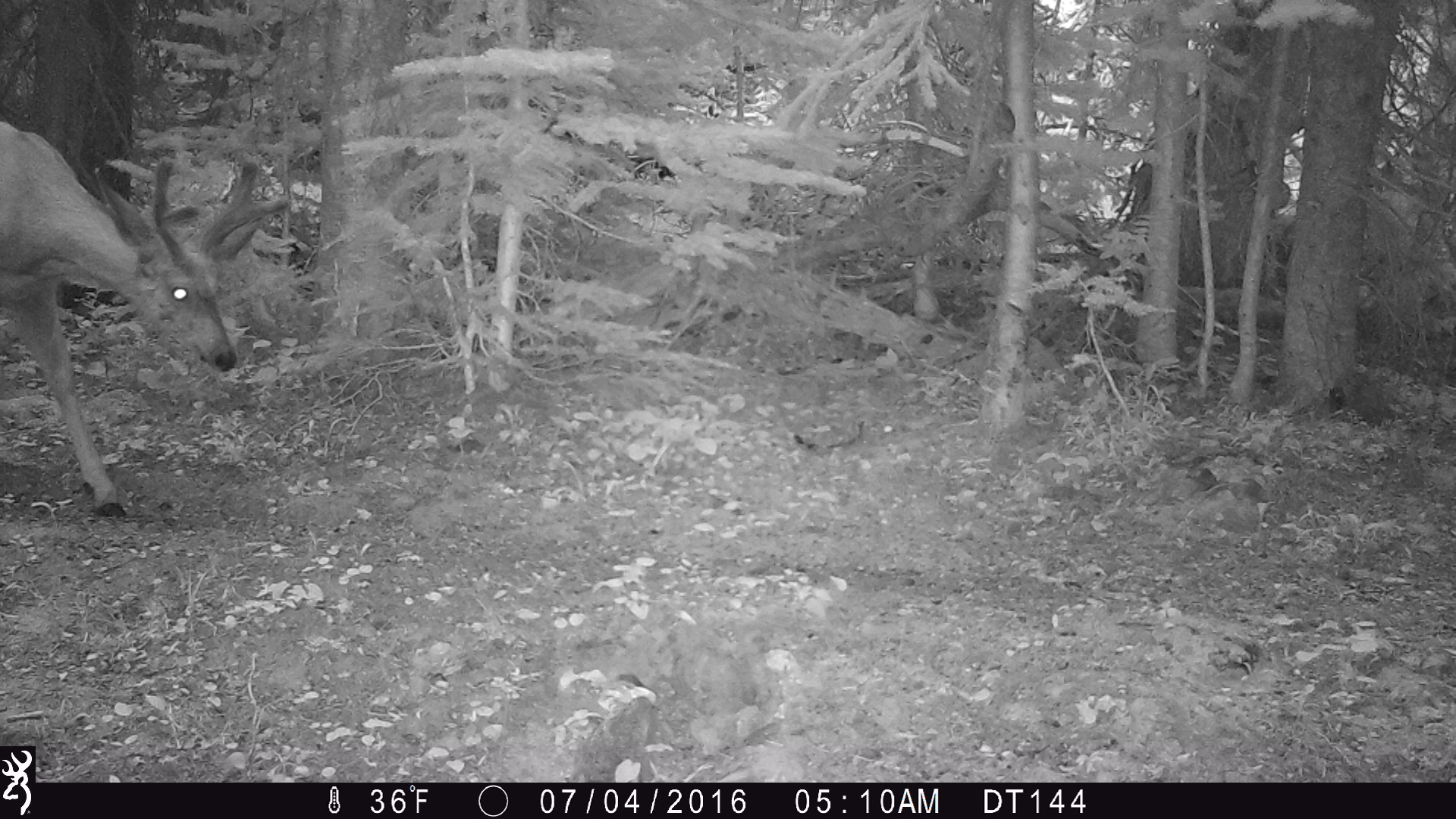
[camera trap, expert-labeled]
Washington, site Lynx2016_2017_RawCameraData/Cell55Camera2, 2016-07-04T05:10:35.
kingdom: Animalia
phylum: Chordata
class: Mammalia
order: Artiodactyla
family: Cervidae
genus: Odocoileus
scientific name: Odocoileus hemionus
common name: mule deer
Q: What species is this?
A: Odocoileus hemionus (mule deer).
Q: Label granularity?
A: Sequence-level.